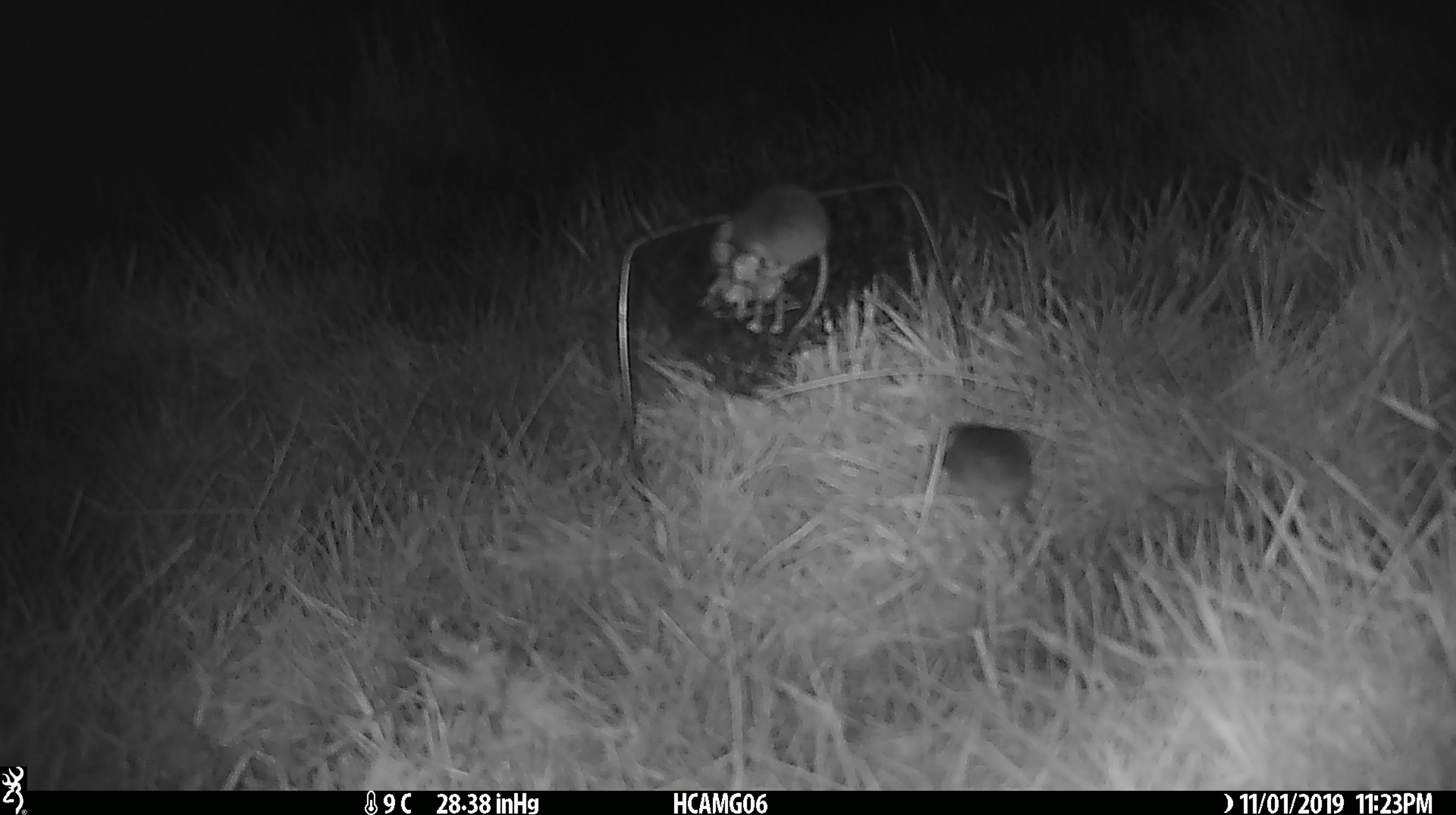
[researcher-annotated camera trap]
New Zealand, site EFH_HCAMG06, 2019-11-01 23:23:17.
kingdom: Animalia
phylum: Chordata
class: Mammalia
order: Rodentia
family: Muridae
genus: Mus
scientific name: Mus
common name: mouse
Mouse (Mus).